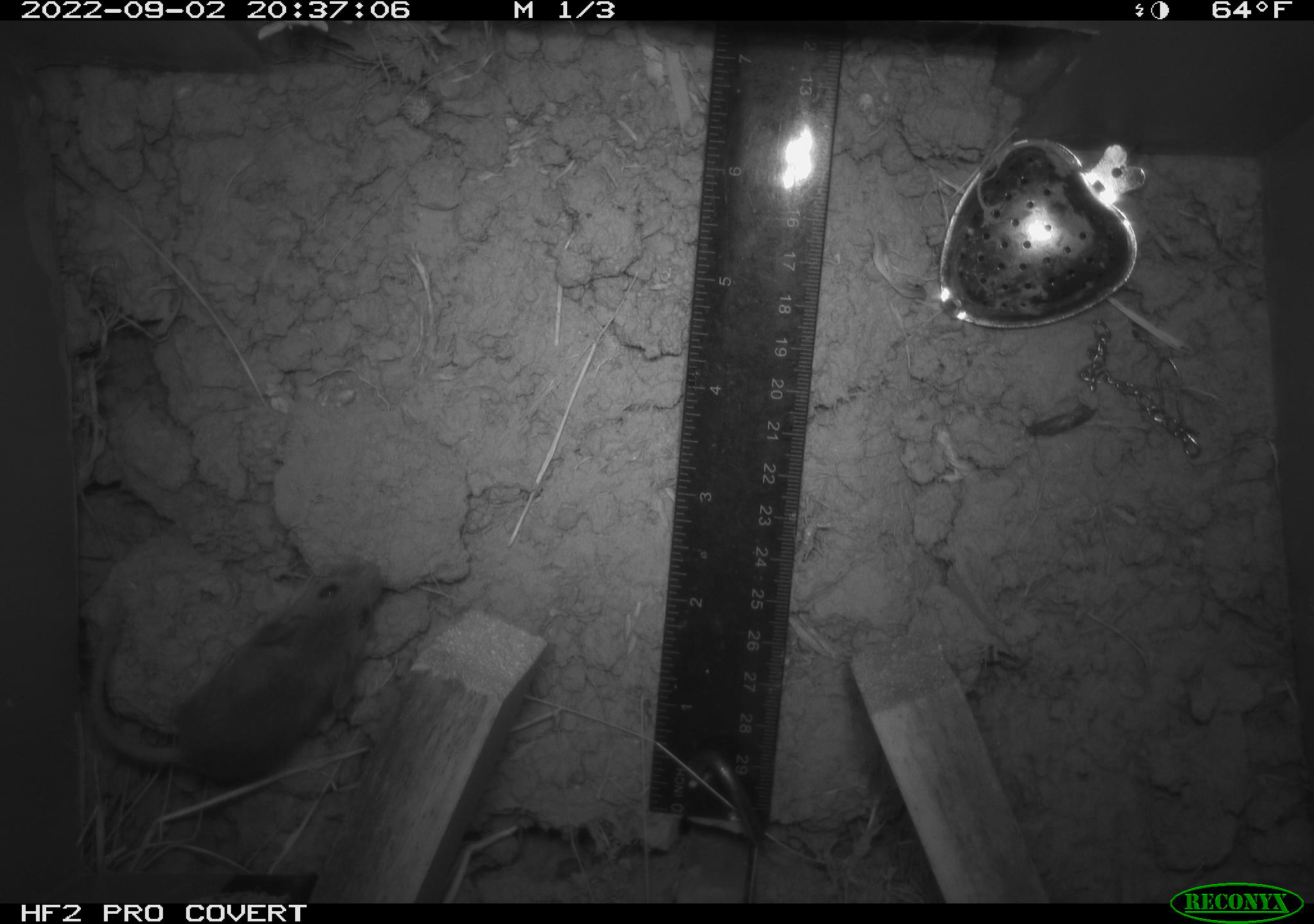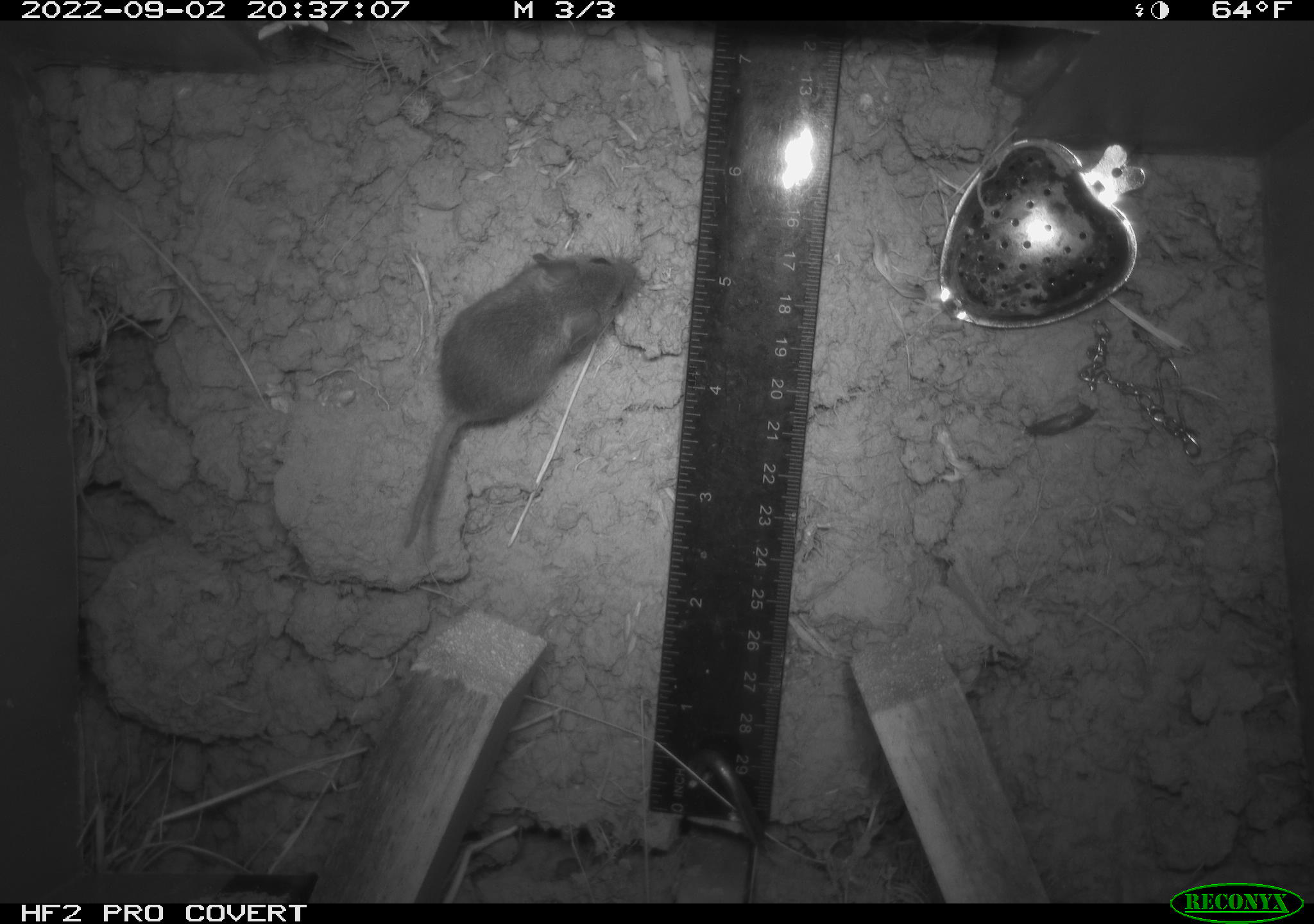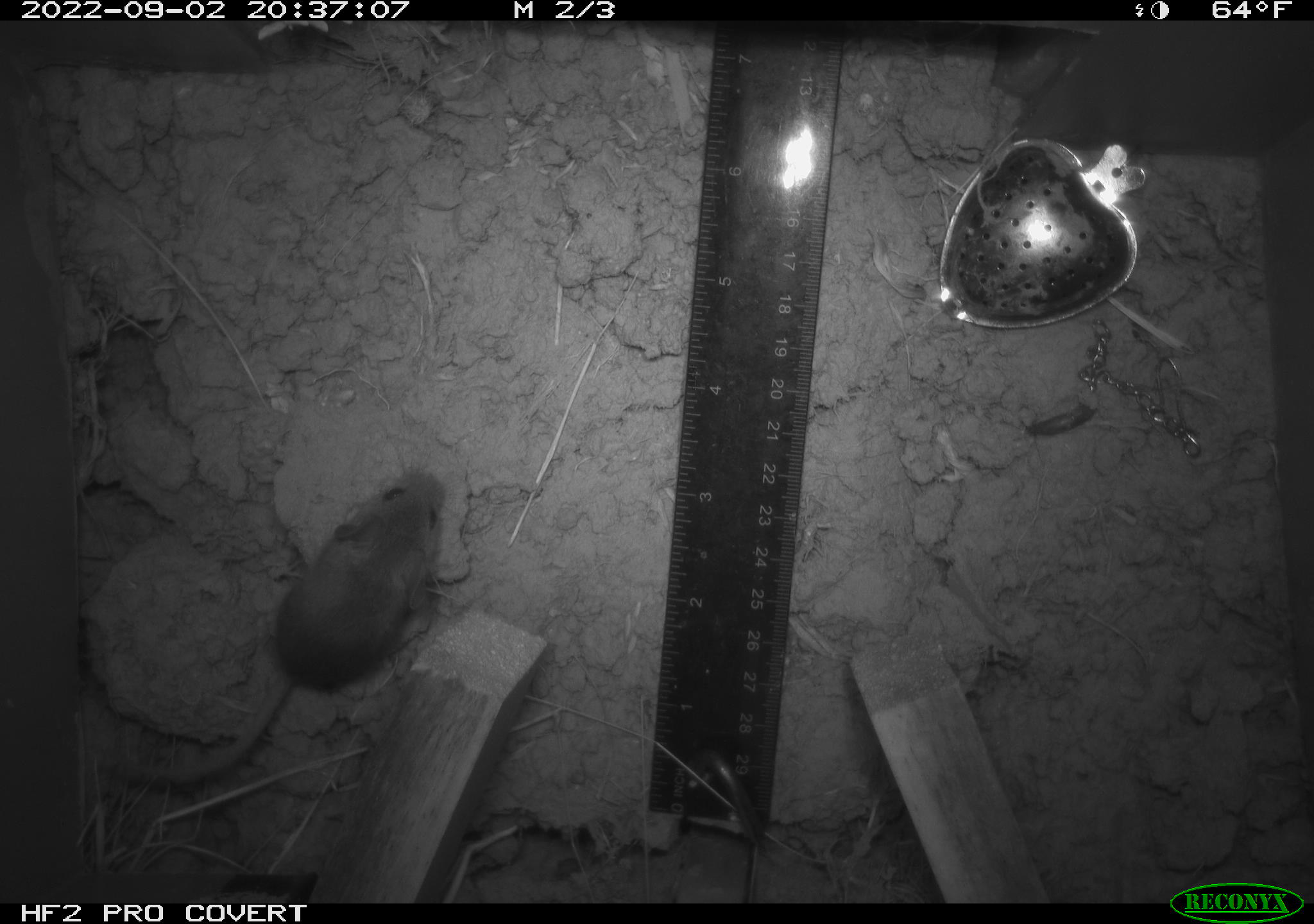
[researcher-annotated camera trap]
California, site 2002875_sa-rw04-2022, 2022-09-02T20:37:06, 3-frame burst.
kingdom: Animalia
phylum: Chordata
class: Mammalia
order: Rodentia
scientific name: Rodentia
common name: mouse species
Mouse species (Rodentia).